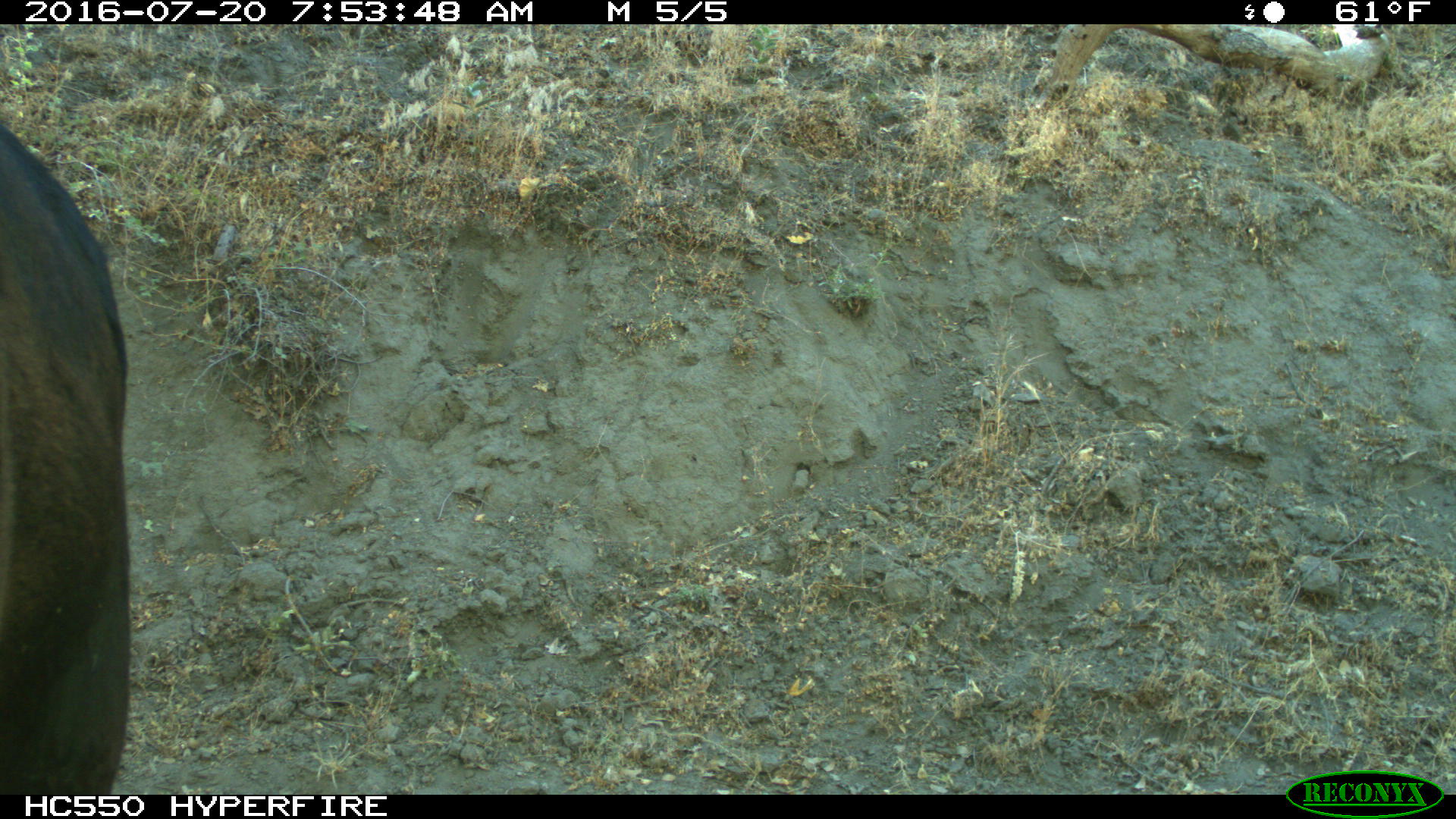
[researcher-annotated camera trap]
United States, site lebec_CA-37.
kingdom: Animalia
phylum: Chordata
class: Mammalia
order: Artiodactyla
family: Bovidae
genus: Bos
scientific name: Bos taurus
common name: domestic cow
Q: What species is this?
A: Bos taurus (domestic cow).